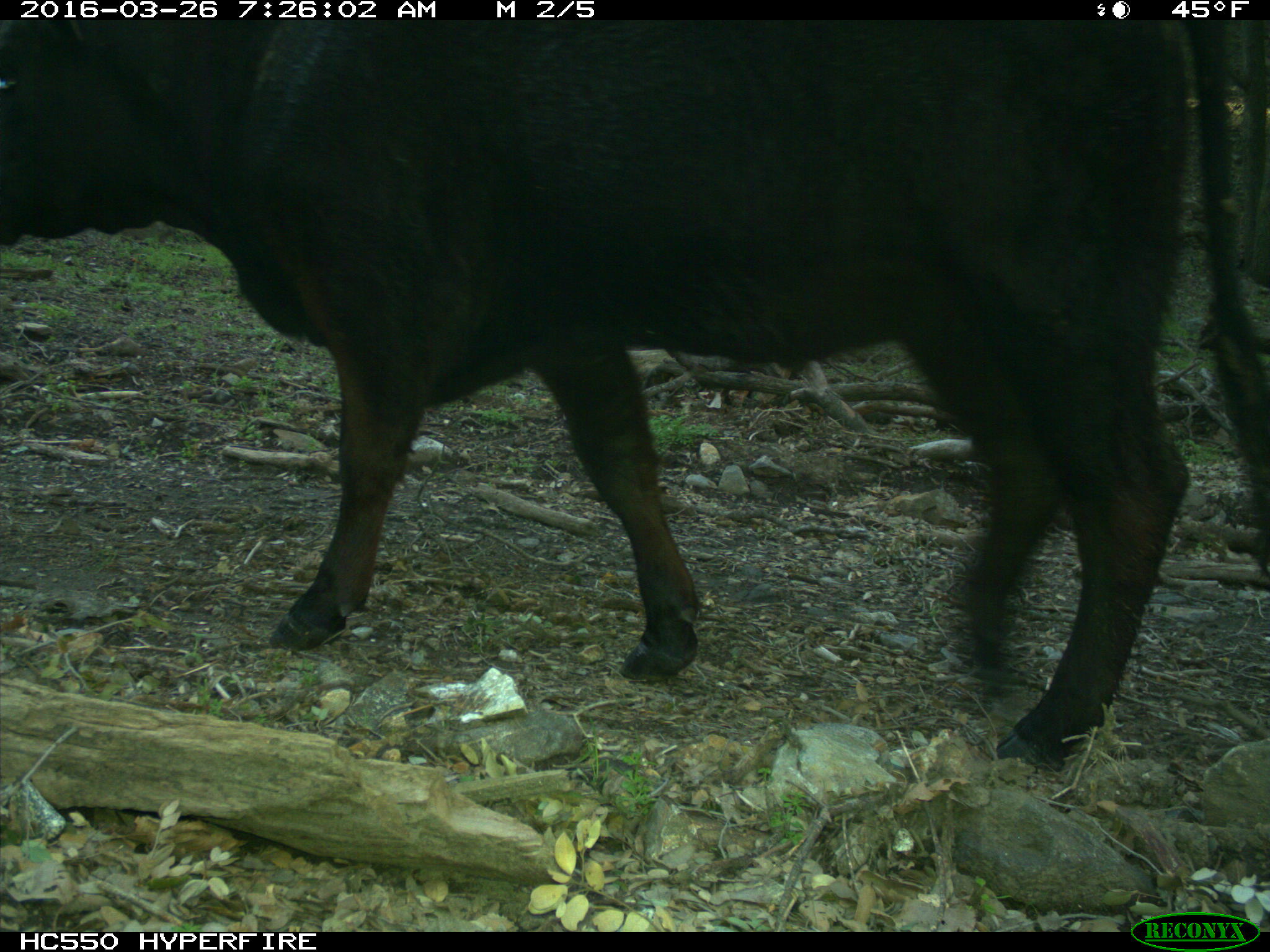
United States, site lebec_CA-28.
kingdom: Animalia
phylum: Chordata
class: Mammalia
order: Artiodactyla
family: Bovidae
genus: Bos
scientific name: Bos taurus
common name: domestic cow